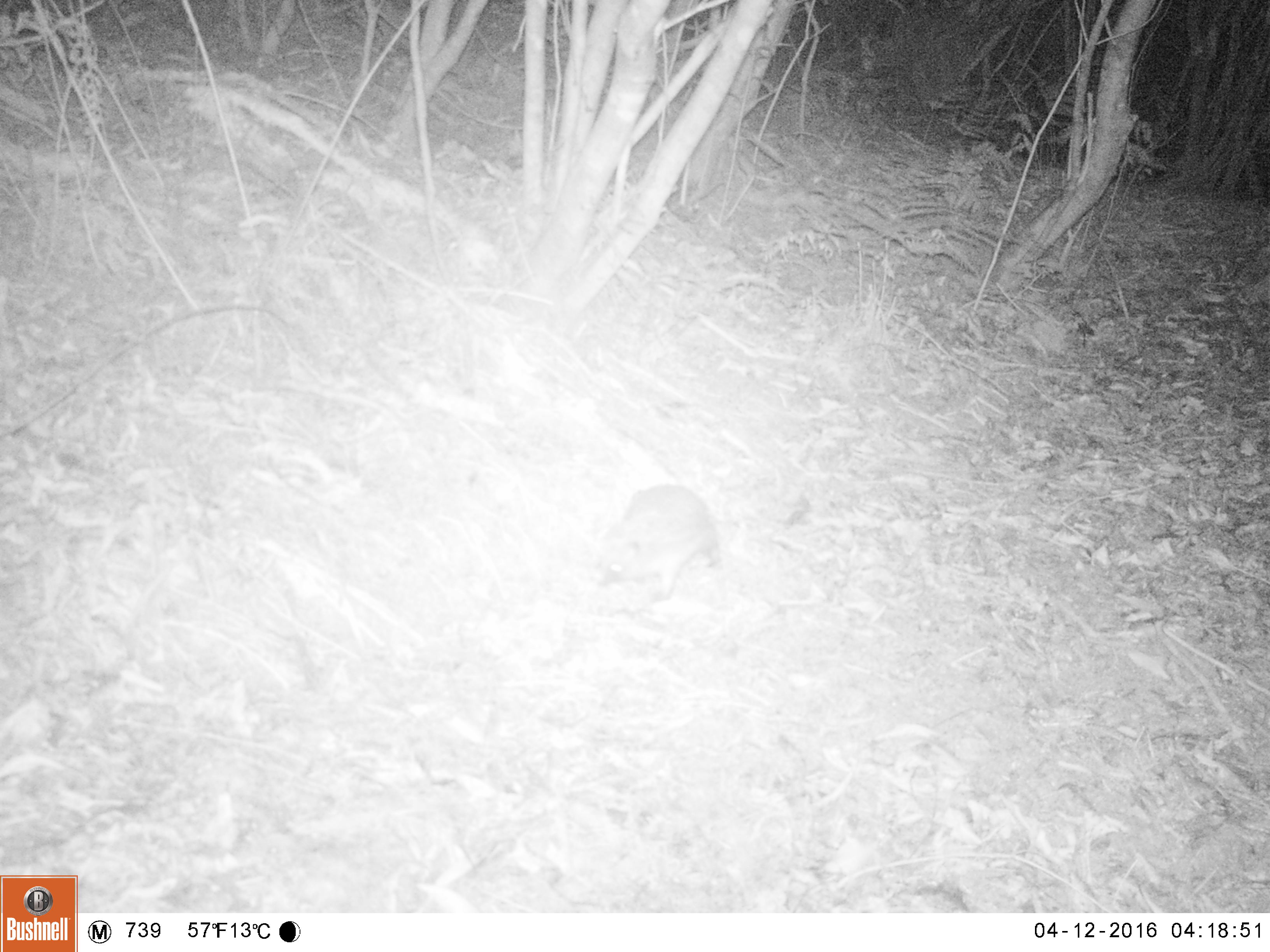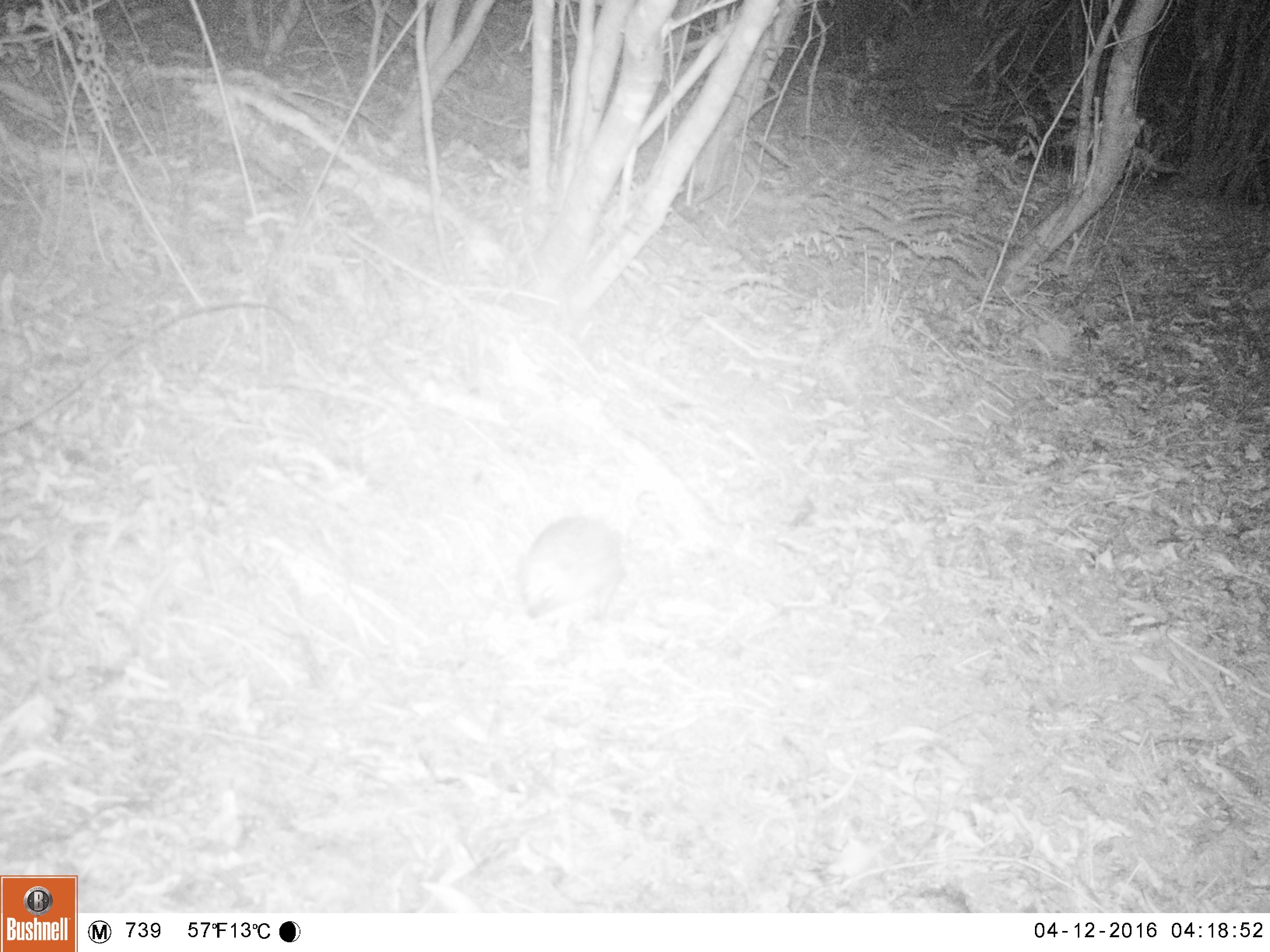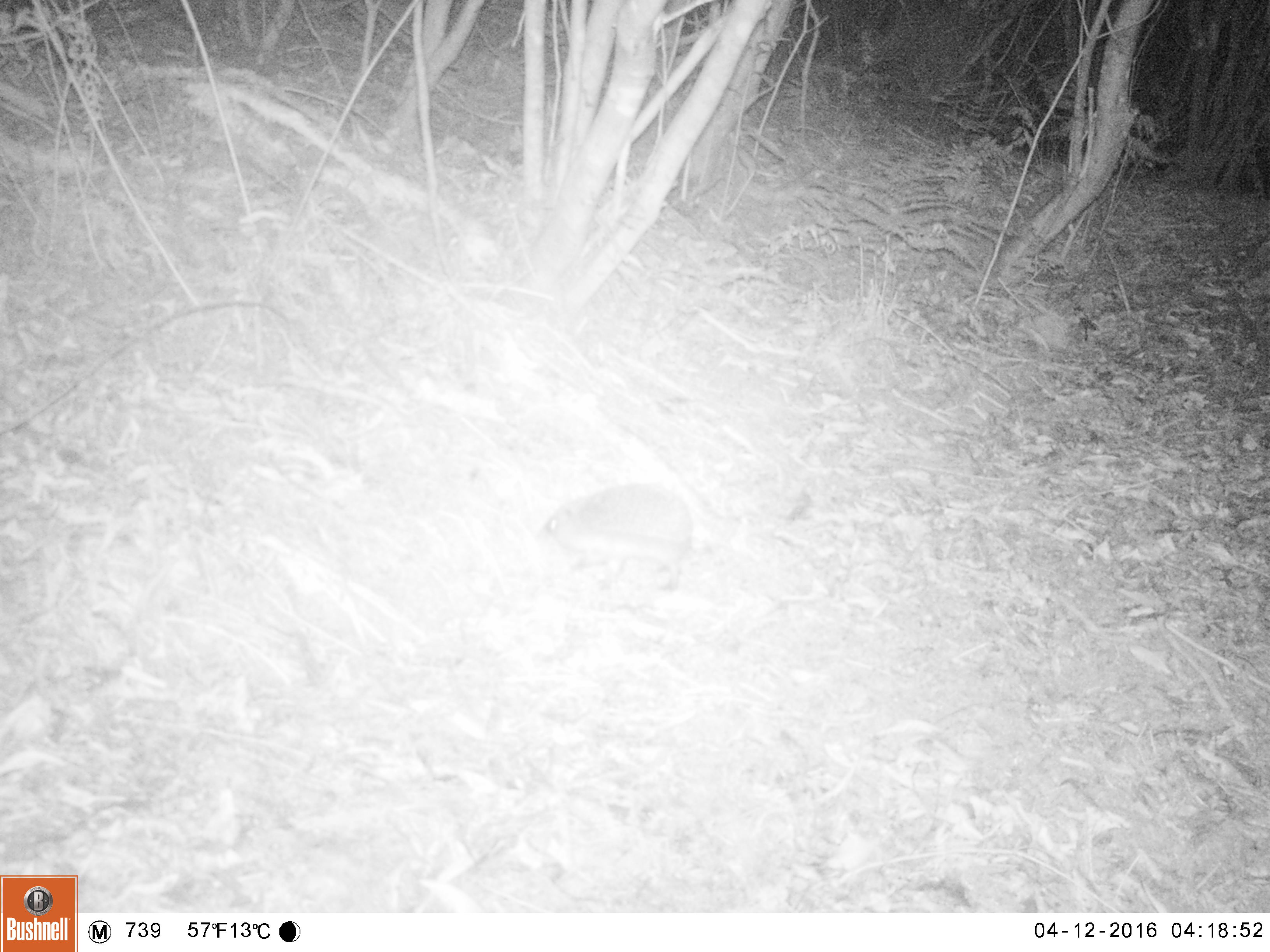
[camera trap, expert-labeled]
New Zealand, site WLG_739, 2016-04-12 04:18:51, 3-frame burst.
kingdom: Animalia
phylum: Chordata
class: Mammalia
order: Eulipotyphla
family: Erinaceidae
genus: Erinaceus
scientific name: Erinaceus europaeus europaeus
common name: european hedgehog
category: hedgehog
Hedgehog (european hedgehog) (Erinaceus europaeus europaeus).